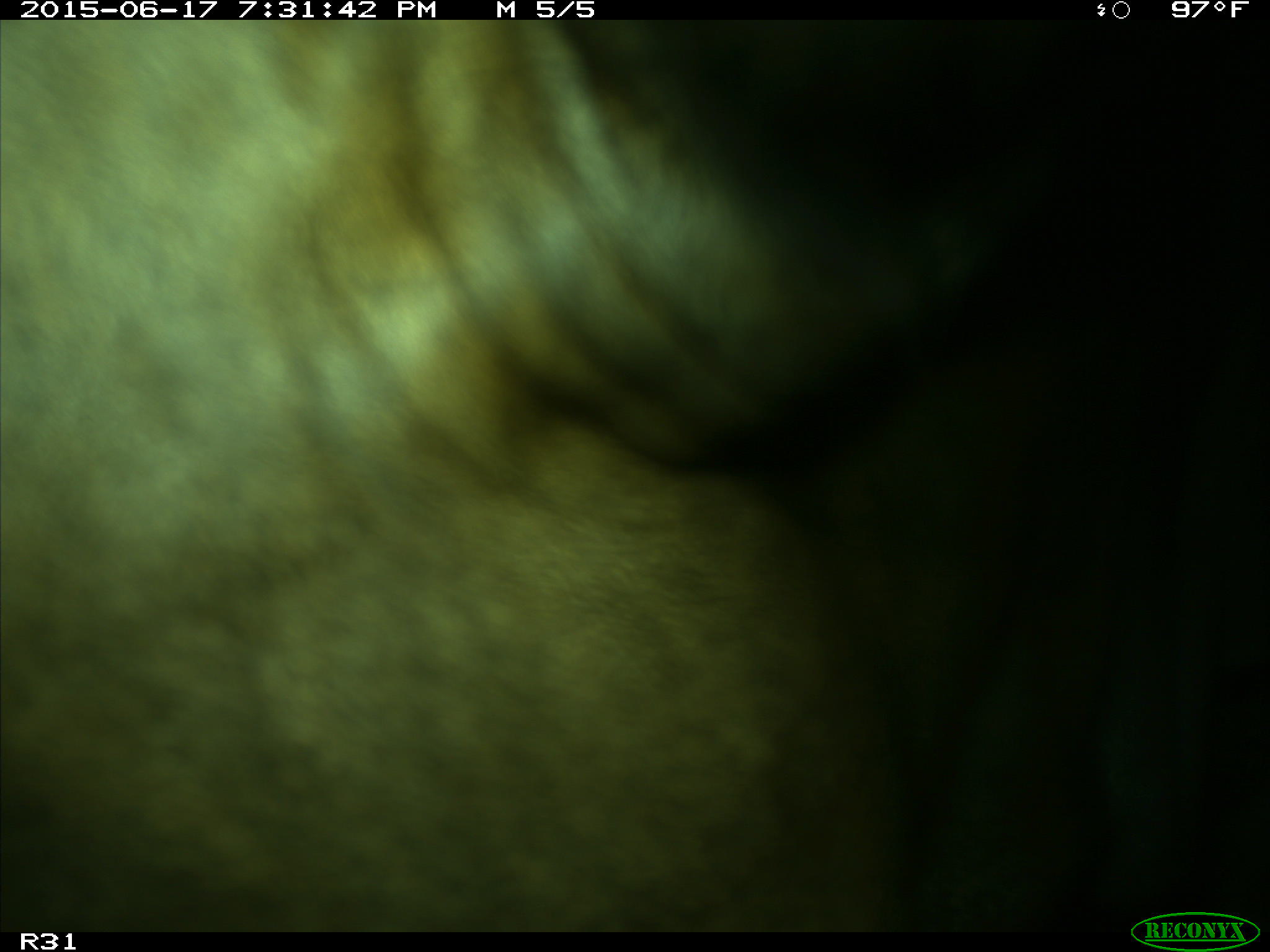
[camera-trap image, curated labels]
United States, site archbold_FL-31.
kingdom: Animalia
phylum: Chordata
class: Mammalia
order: Artiodactyla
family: Bovidae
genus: Bos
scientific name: Bos taurus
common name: domestic cow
Bos taurus (domestic cow).